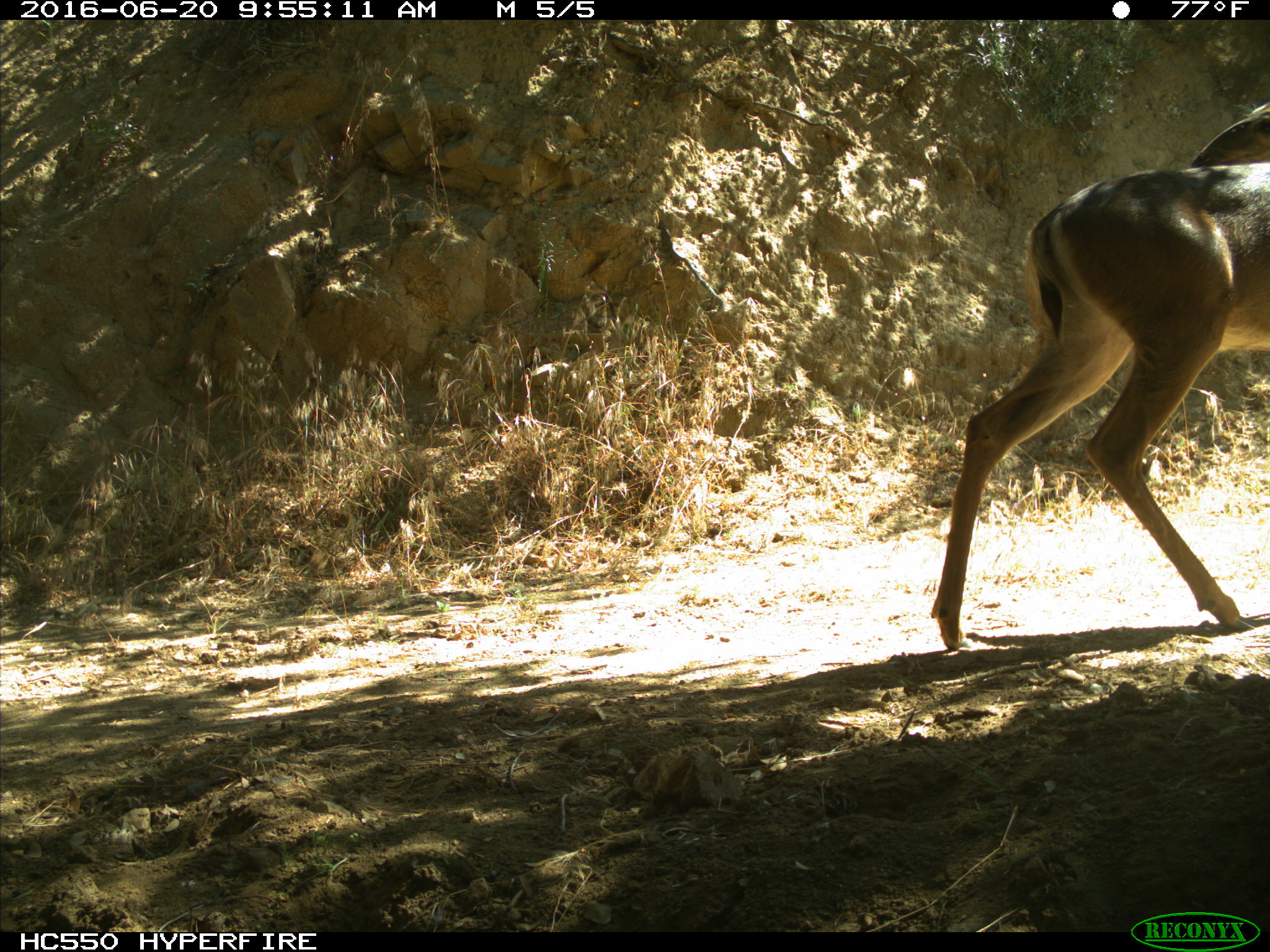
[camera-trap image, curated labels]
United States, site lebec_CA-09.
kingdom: Animalia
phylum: Chordata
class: Mammalia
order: Artiodactyla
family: Cervidae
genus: Odocoileus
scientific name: Odocoileus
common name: deer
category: unidentified deer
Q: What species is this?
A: Unidentified deer (deer) (Odocoileus).